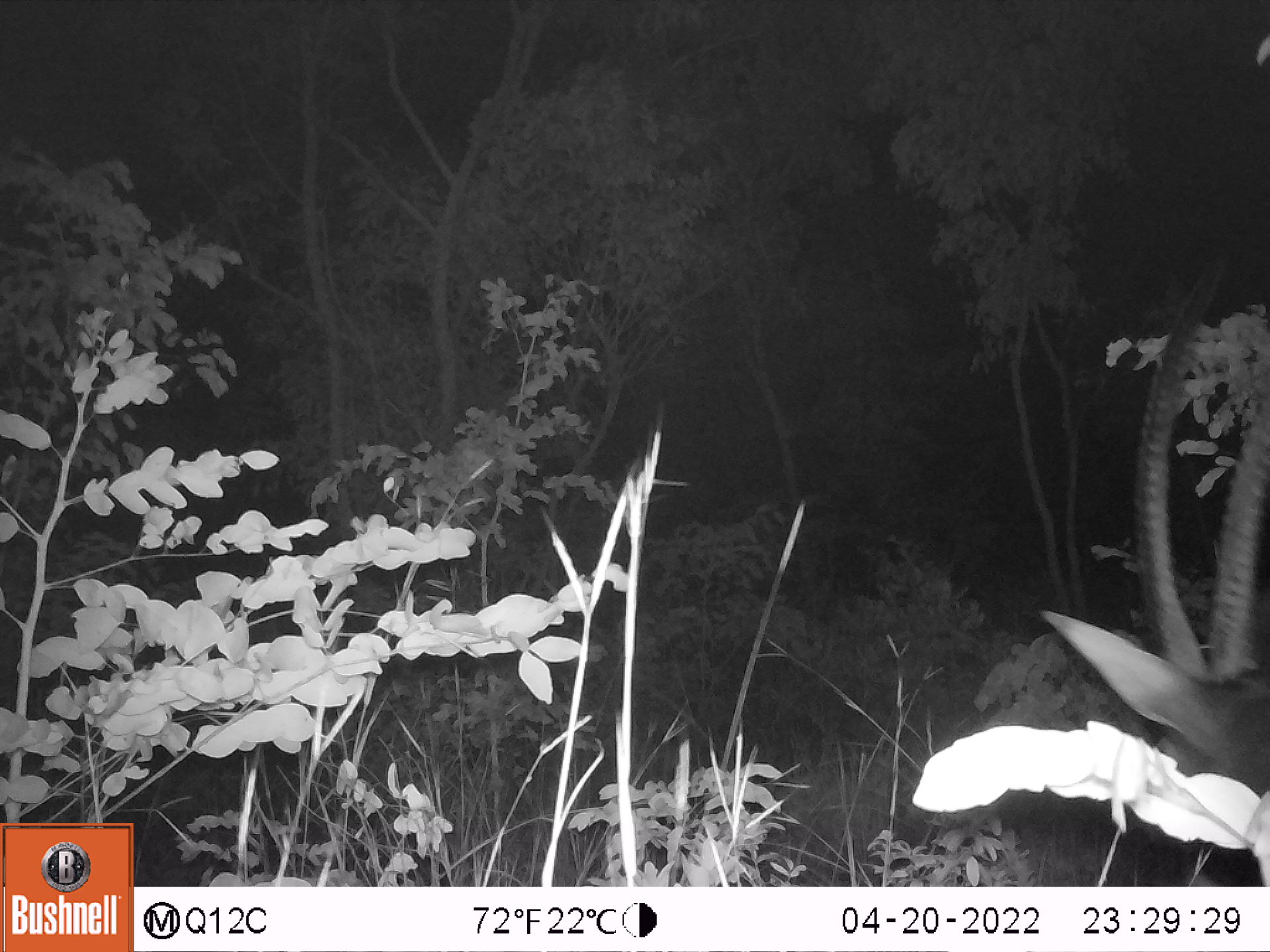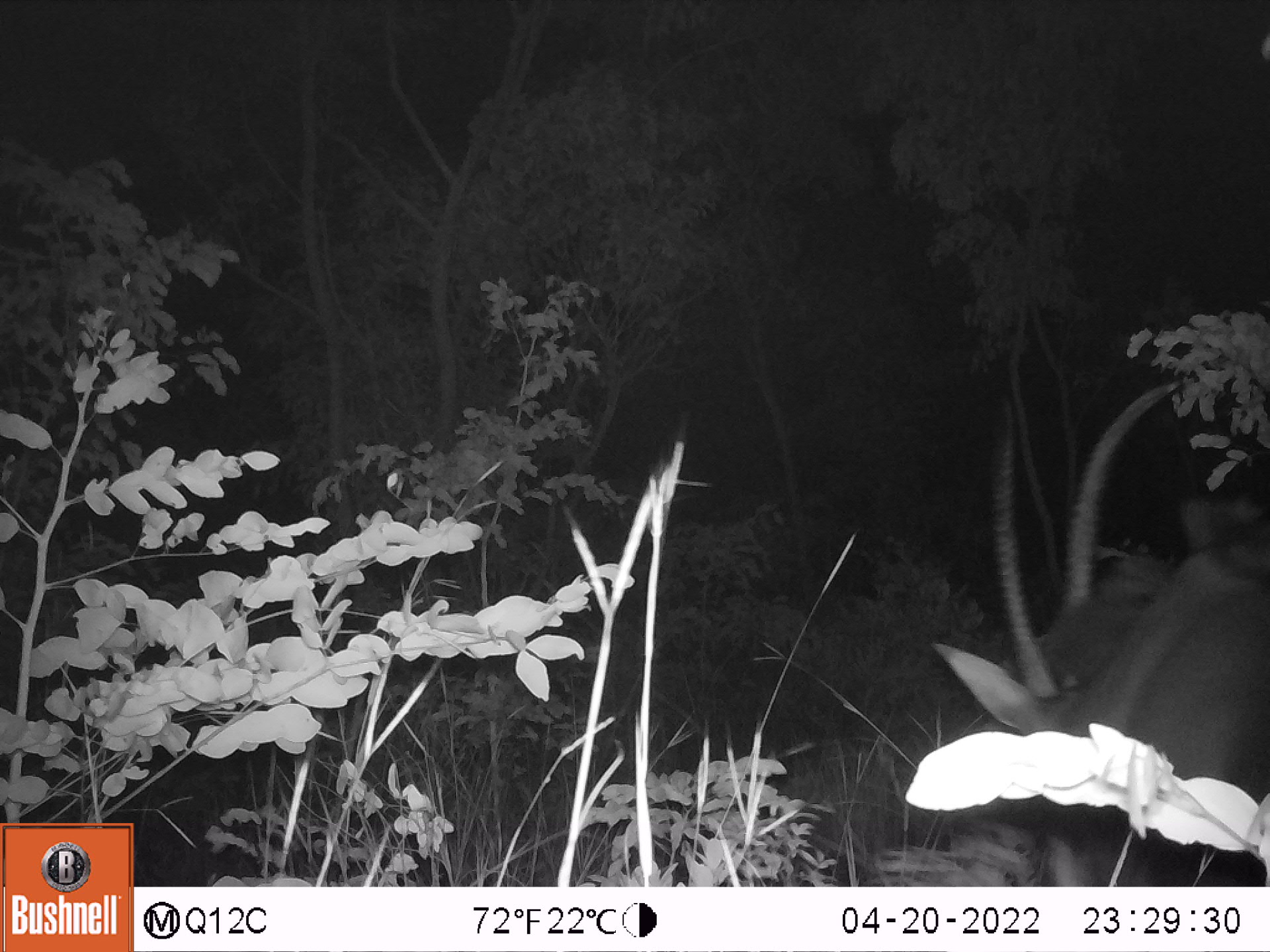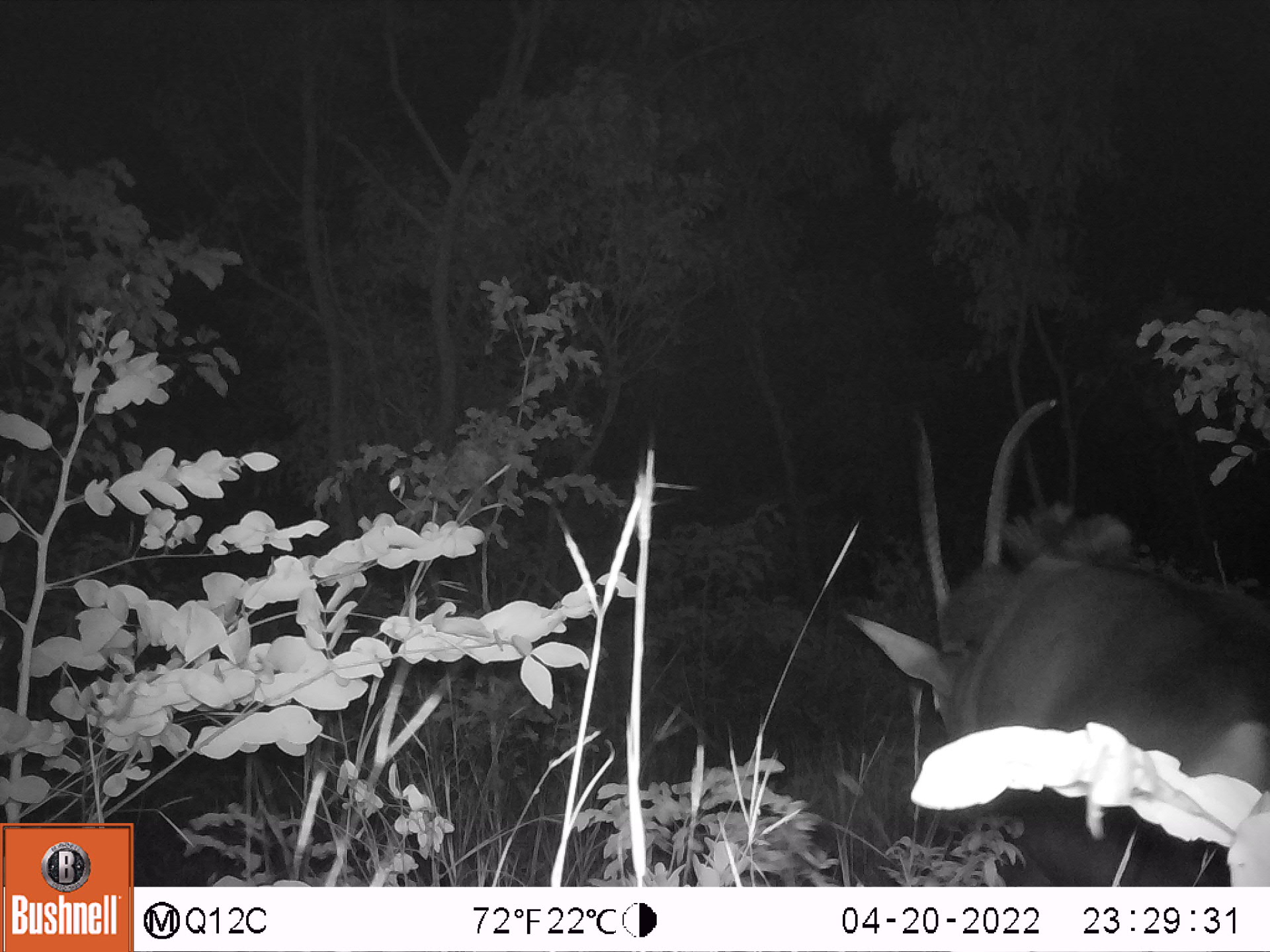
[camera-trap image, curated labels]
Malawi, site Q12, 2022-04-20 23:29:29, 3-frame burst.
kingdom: Animalia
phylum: Chordata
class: Mammalia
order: Artiodactyla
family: Bovidae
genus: Hippotragus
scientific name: Hippotragus niger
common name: sable antelope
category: sable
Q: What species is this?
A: Sable (sable antelope) (Hippotragus niger).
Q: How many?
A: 1.